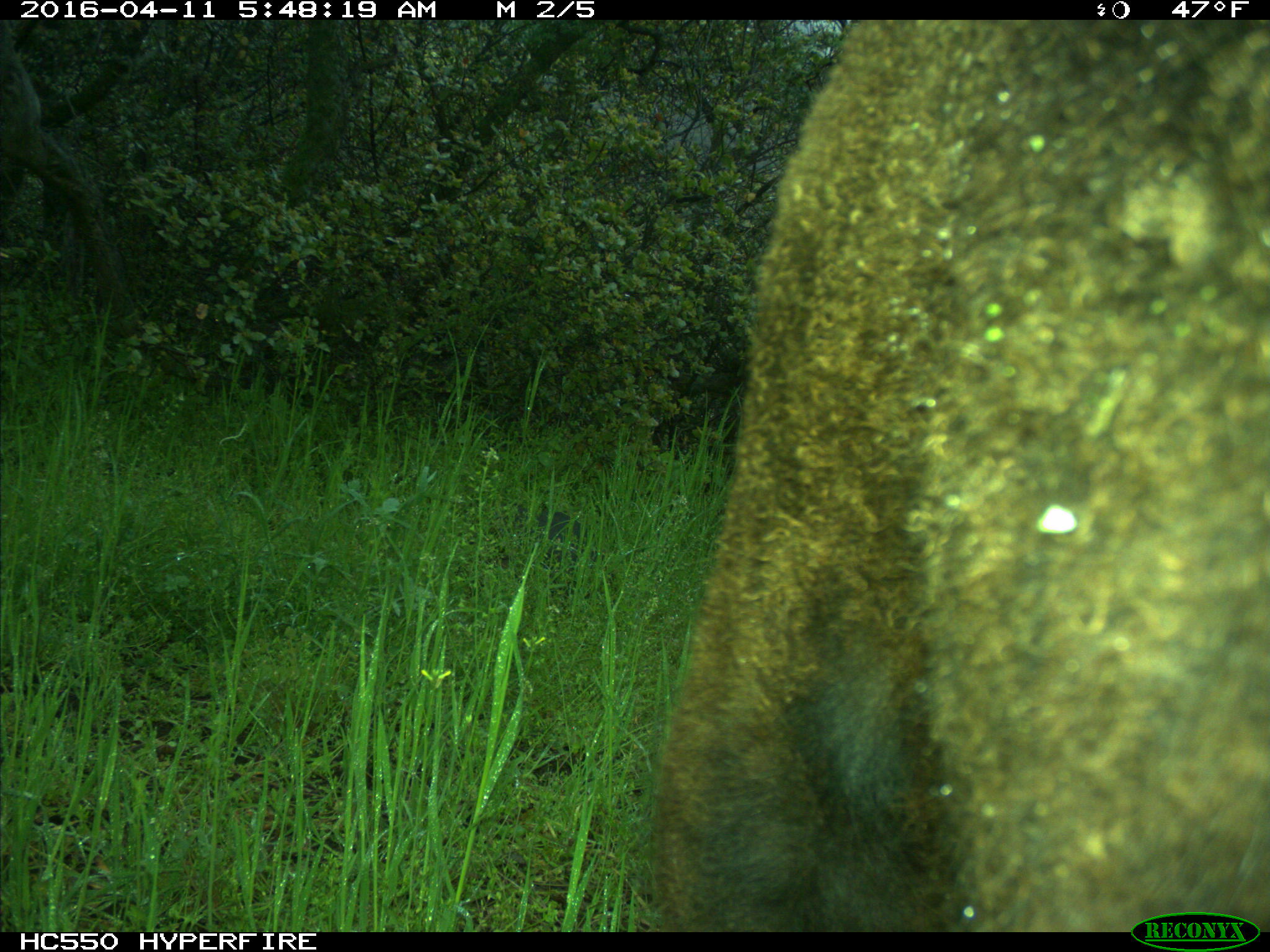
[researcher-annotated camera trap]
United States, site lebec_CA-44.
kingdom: Animalia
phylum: Chordata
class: Mammalia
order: Artiodactyla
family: Bovidae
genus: Bos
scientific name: Bos taurus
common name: domestic cow